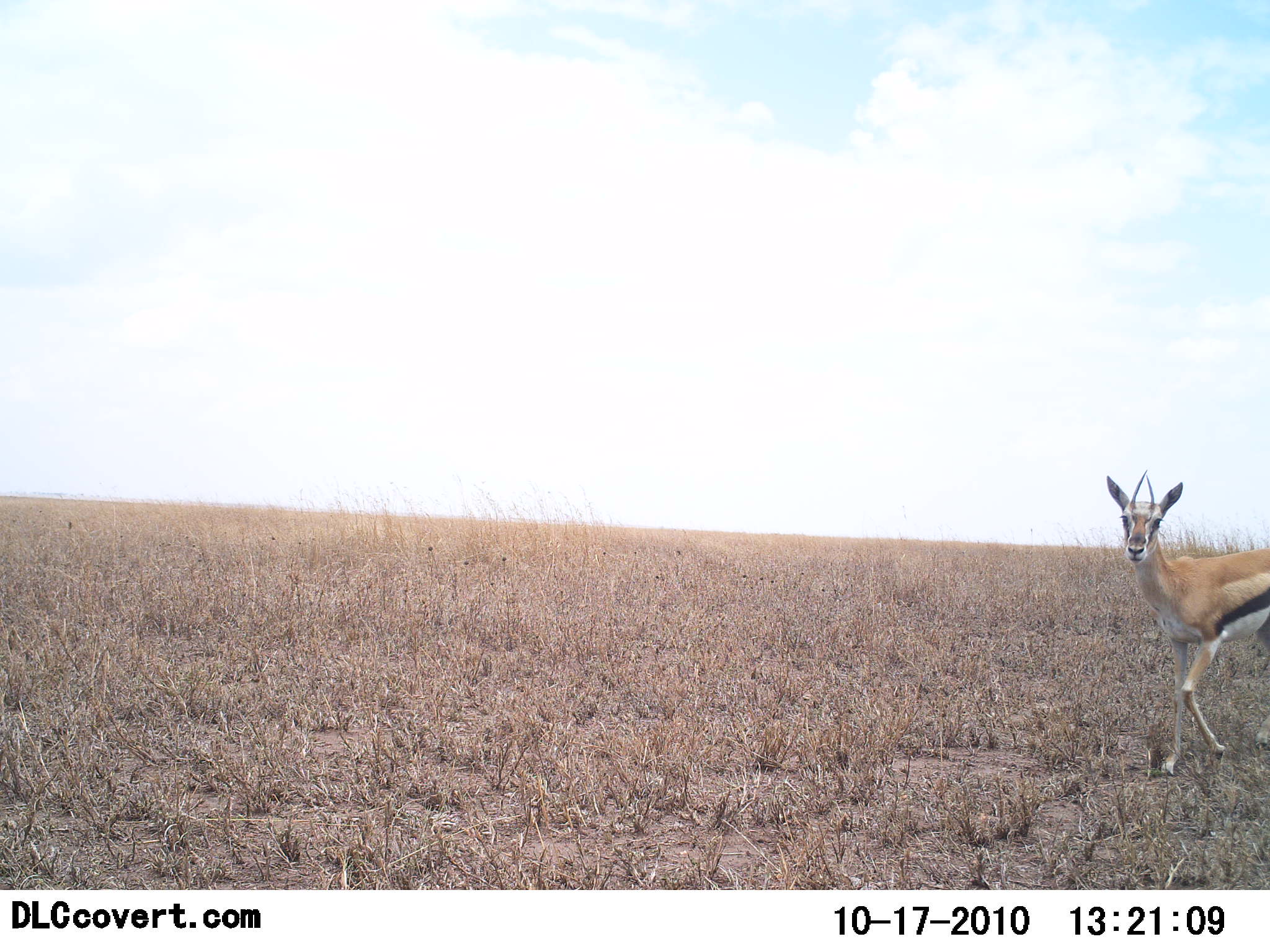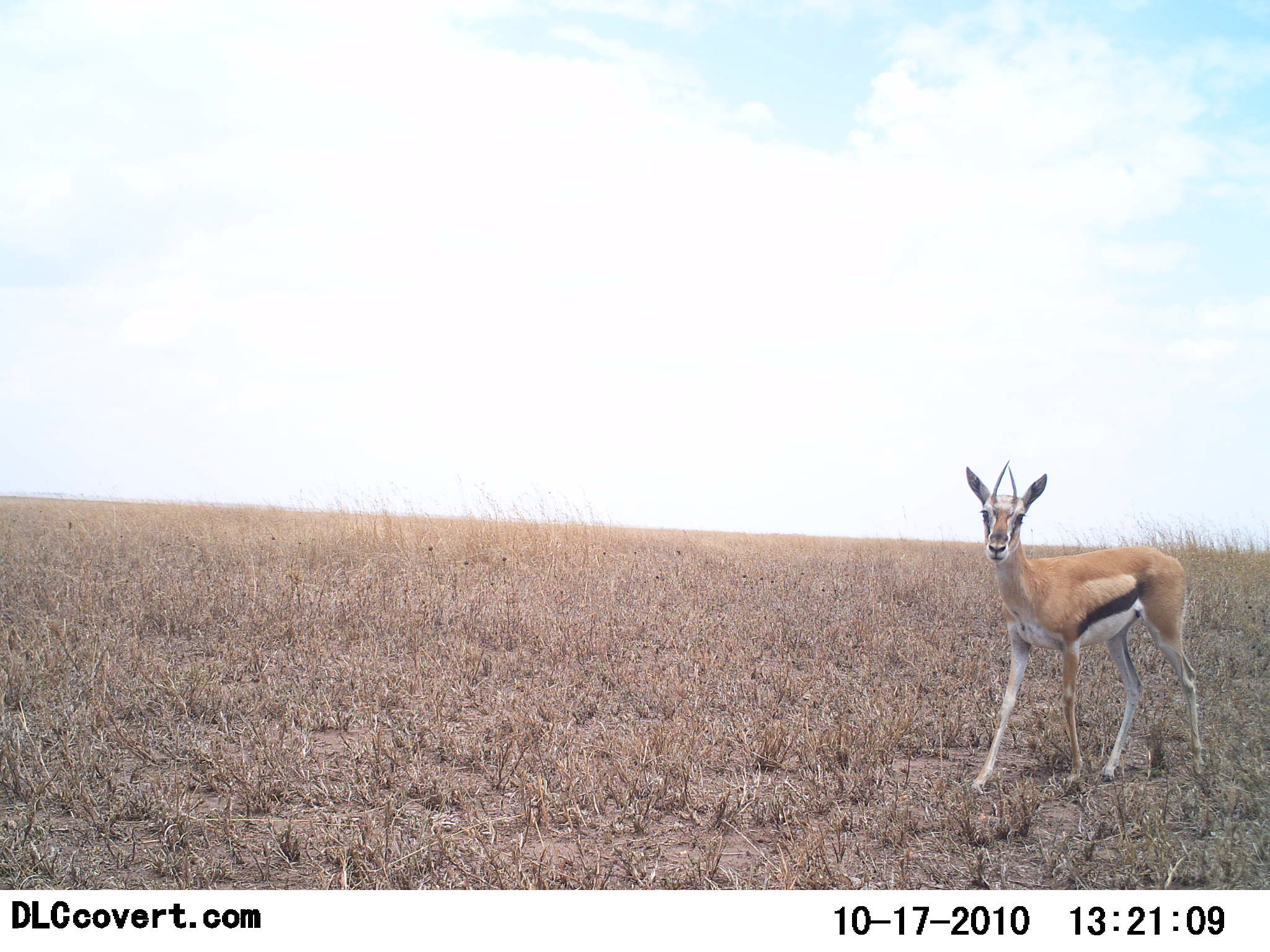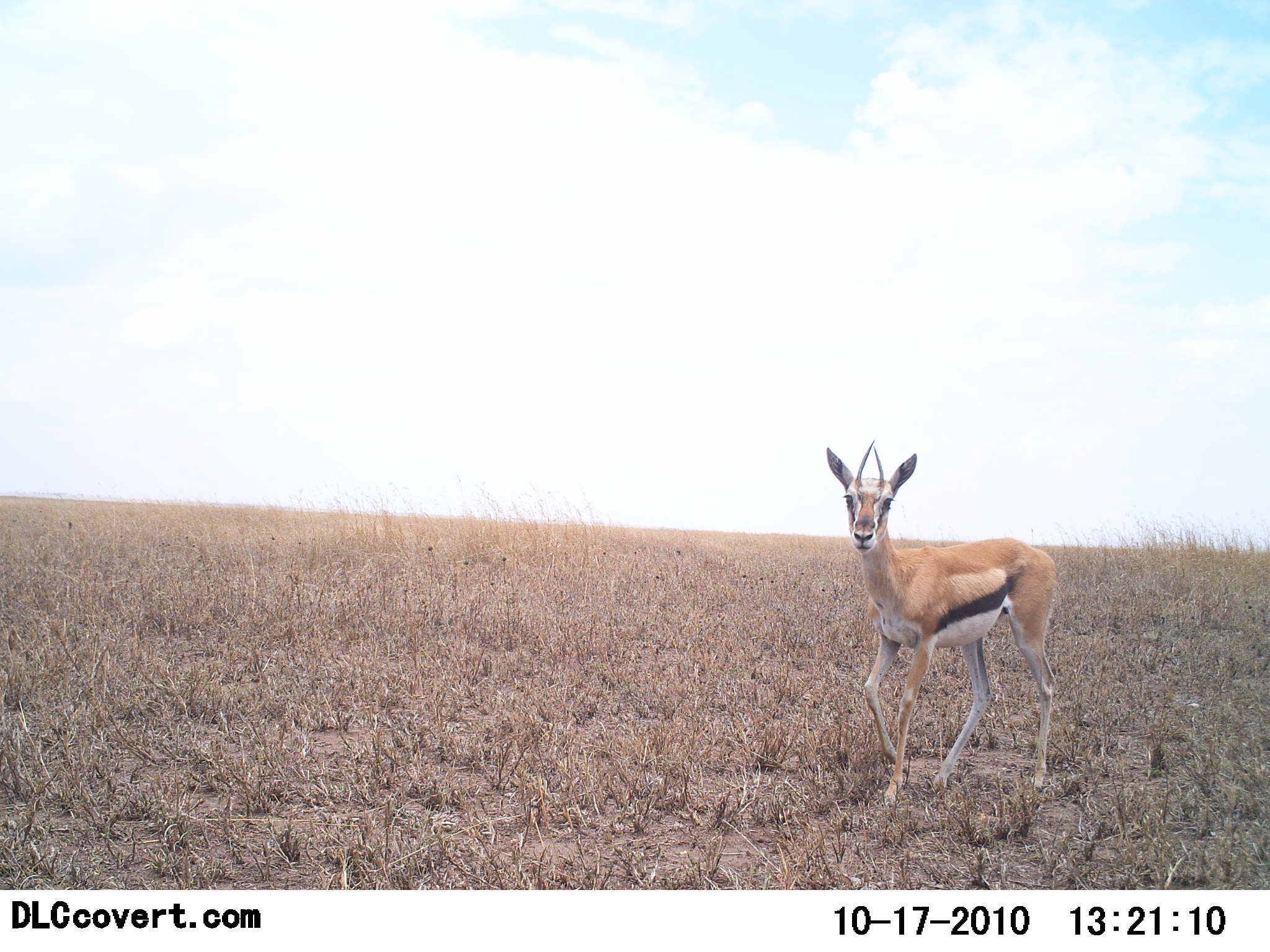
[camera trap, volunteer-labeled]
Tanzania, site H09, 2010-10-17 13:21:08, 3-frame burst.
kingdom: Animalia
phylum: Chordata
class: Mammalia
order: Artiodactyla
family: Bovidae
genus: Eudorcas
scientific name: Eudorcas thomsonii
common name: thomson's gazelle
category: gazellethomsons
Gazellethomsons (thomson's gazelle) (Eudorcas thomsonii), count 1. Behavior (volunteer vote fractions): standing 0%, resting 0%, moving 100%, interacting 9%. Young present (vote fraction): 0%. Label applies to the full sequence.